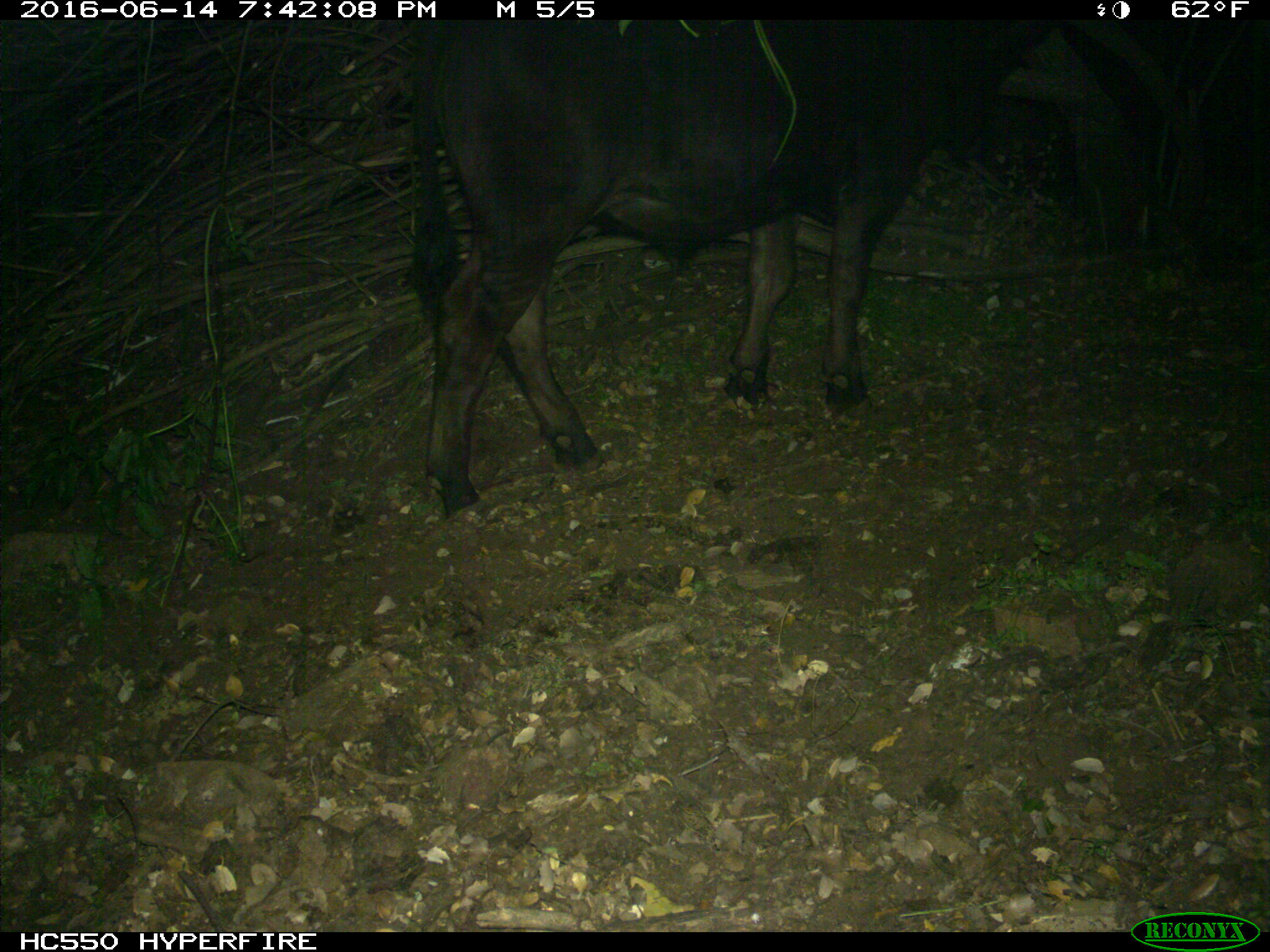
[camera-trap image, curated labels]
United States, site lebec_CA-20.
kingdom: Animalia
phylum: Chordata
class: Mammalia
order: Artiodactyla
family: Bovidae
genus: Bos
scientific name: Bos taurus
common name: domestic cow